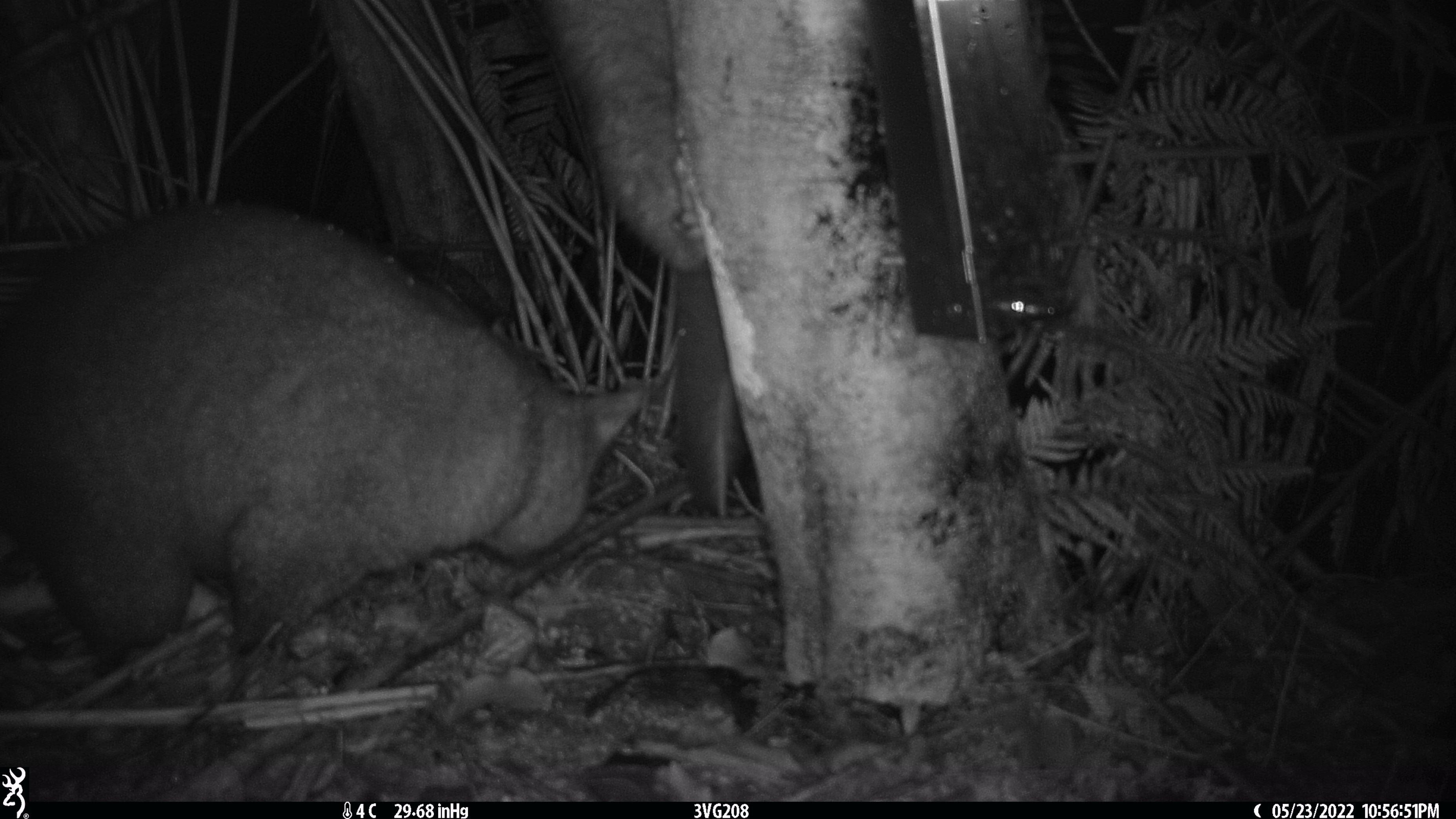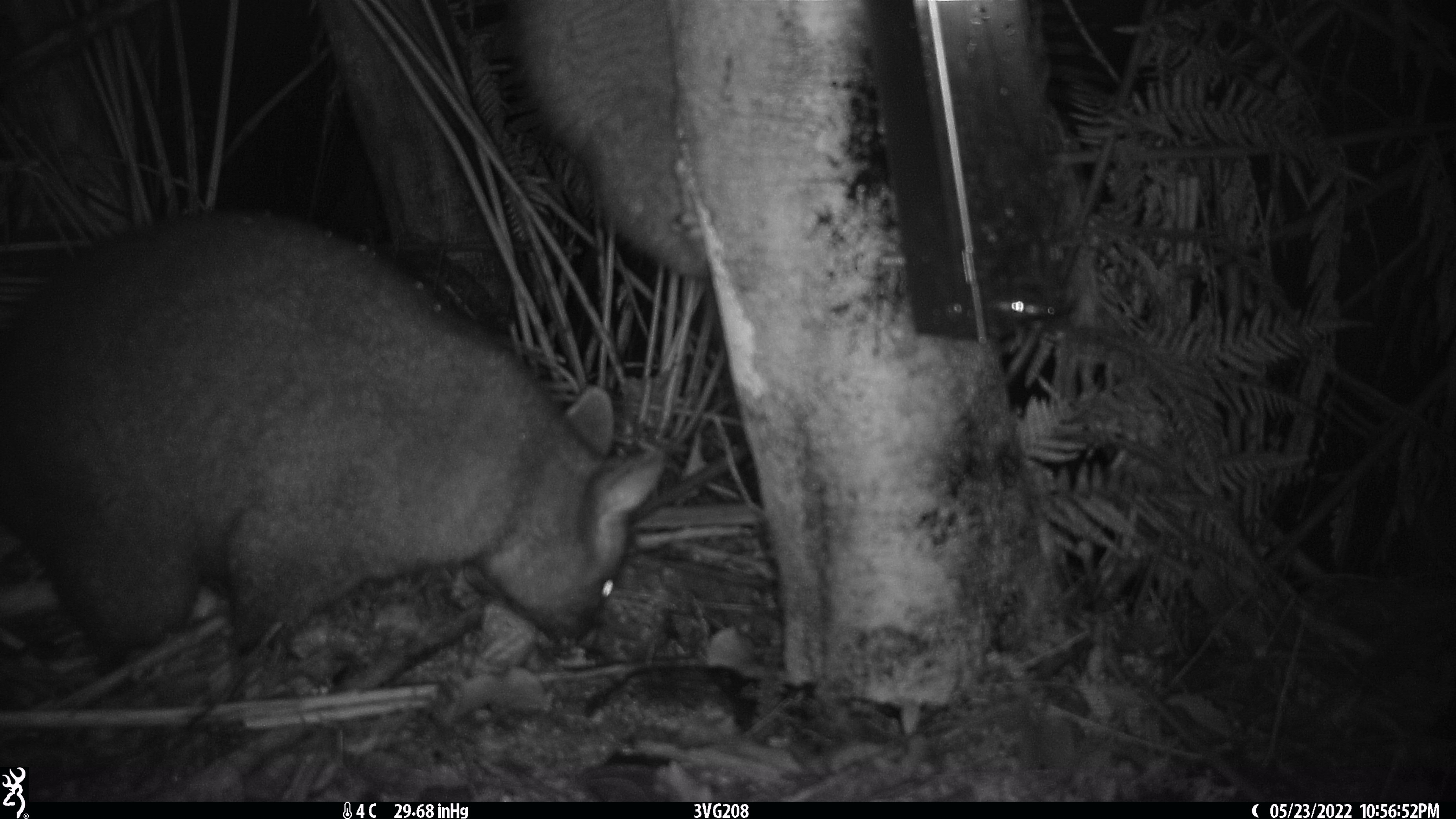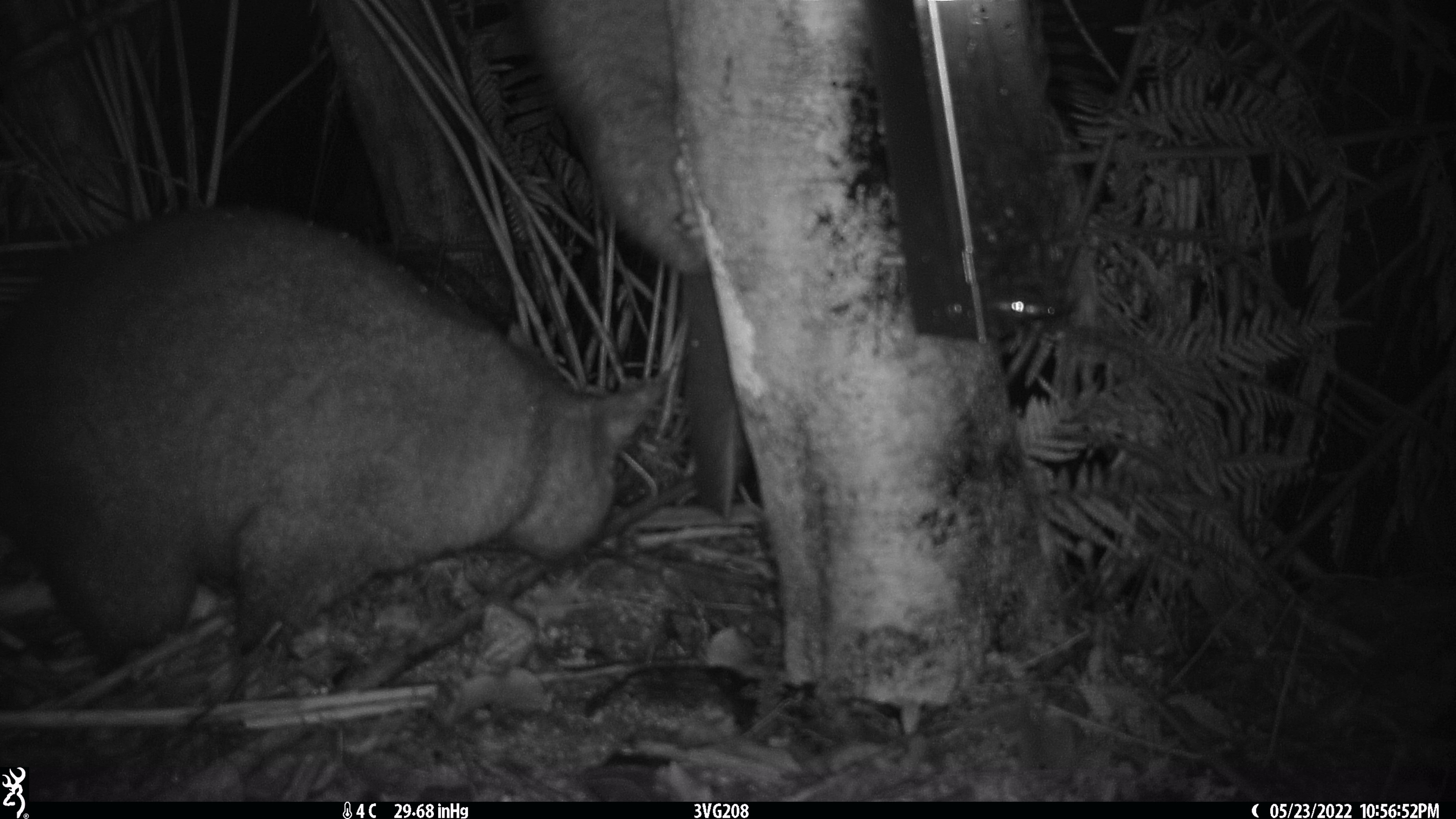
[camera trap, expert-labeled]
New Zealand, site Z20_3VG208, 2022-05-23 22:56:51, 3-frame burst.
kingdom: Animalia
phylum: Chordata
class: Mammalia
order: Diprotodontia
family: Phalangeridae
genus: Trichosurus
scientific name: Trichosurus vulpecula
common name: common brushtail possum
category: possum